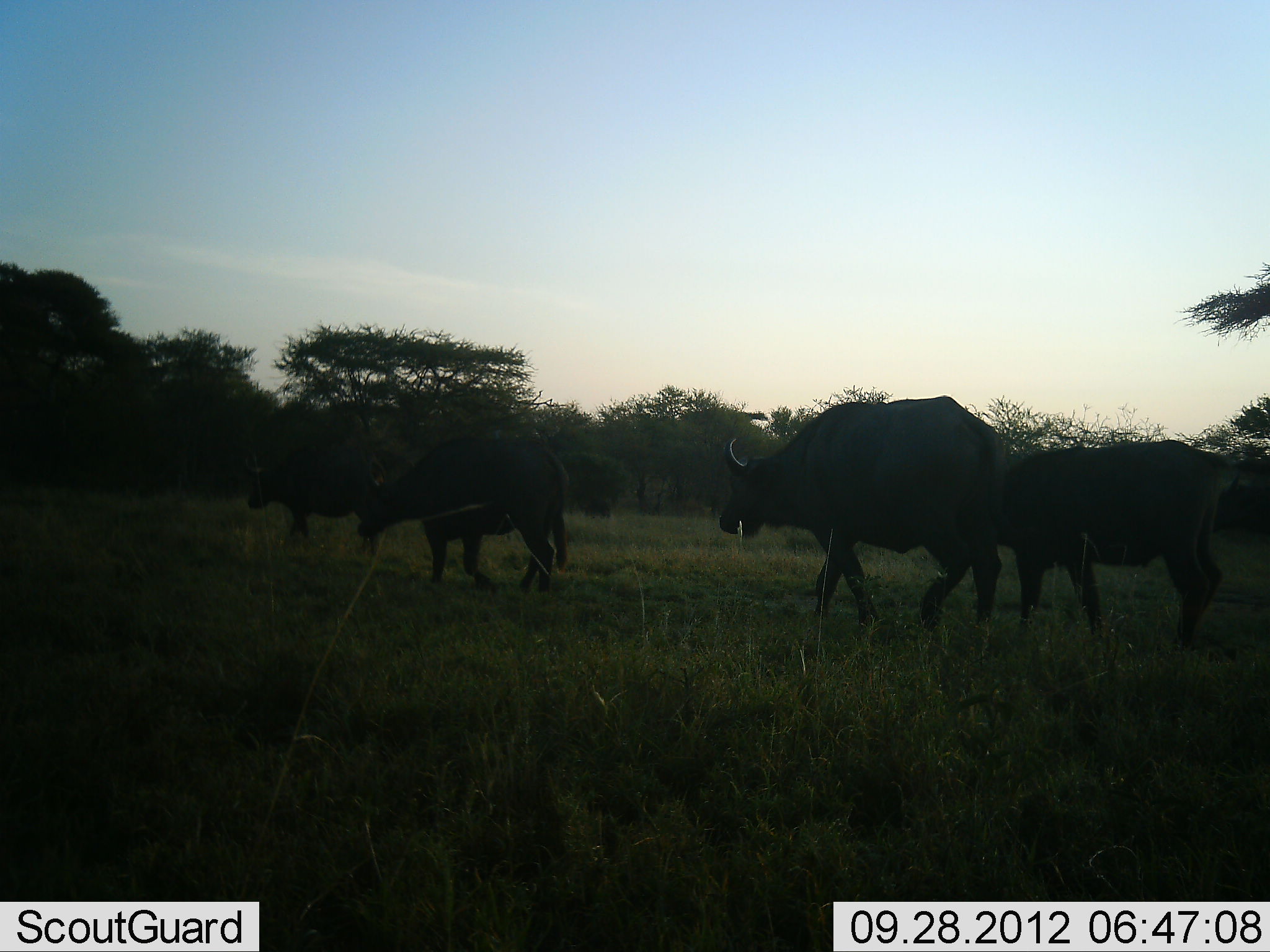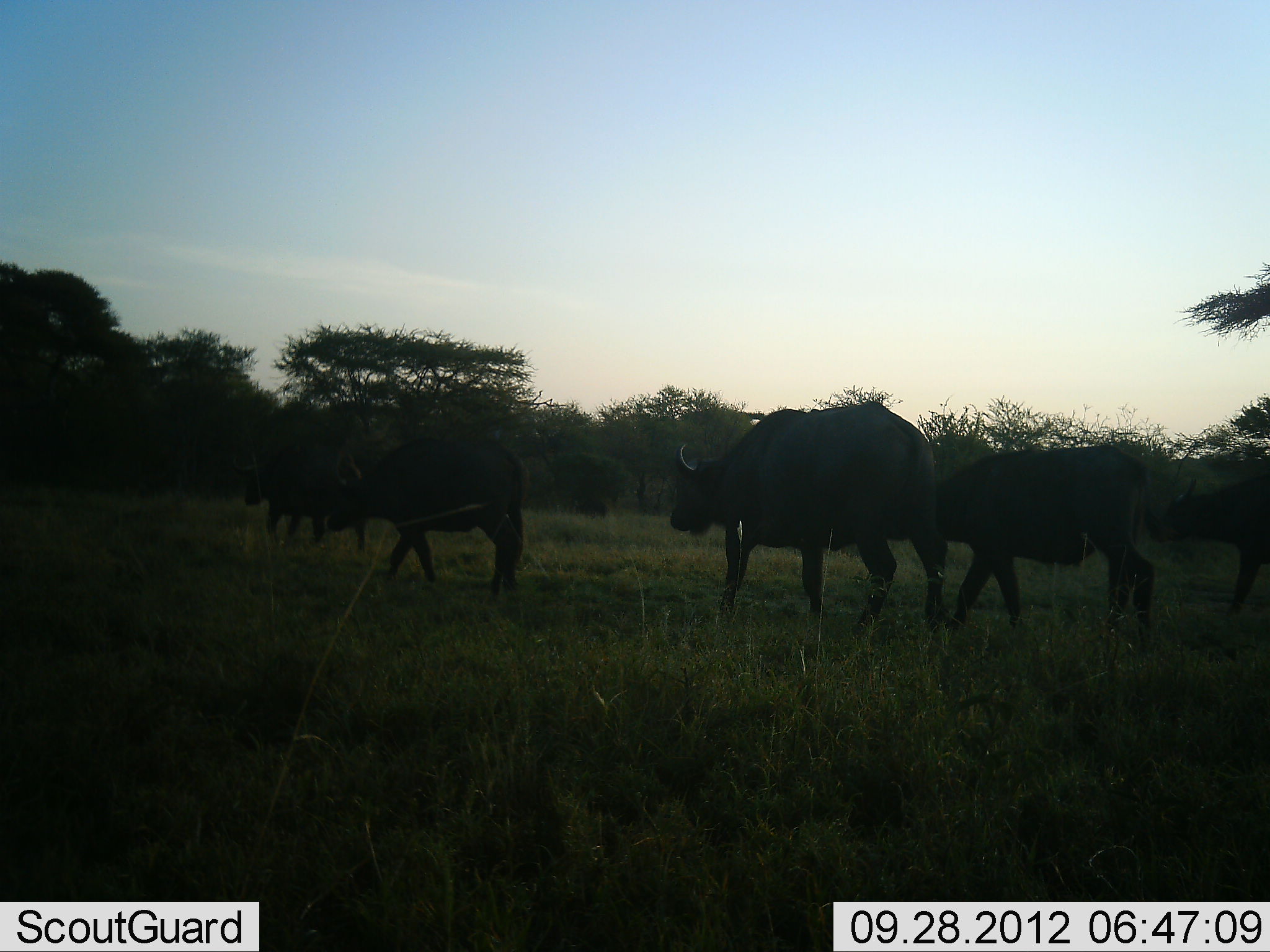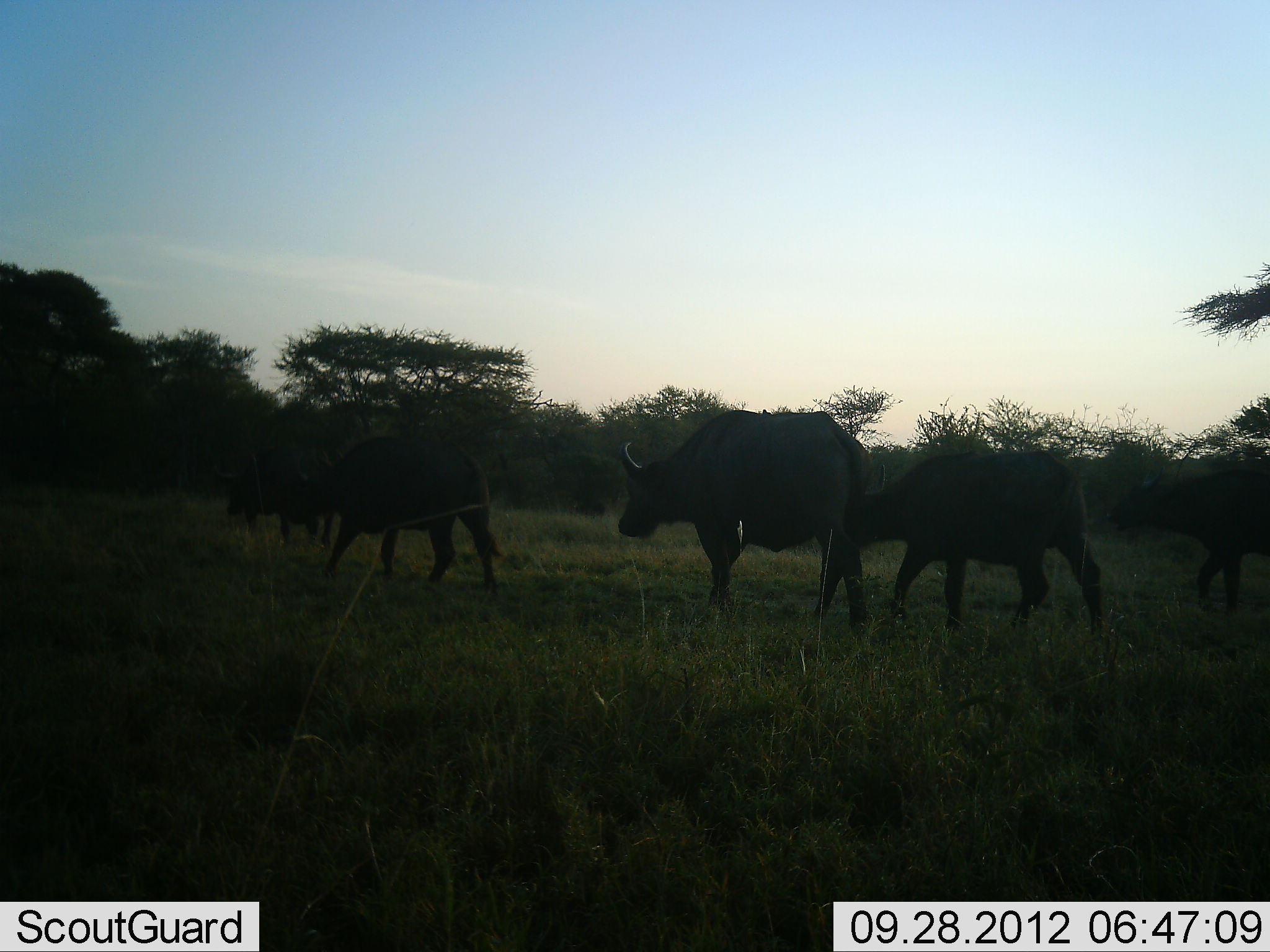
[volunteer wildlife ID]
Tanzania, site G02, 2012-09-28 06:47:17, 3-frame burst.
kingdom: Animalia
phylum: Chordata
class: Mammalia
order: Artiodactyla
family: Bovidae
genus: Syncerus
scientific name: Syncerus caffer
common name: cape buffalo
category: buffalo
Buffalo (cape buffalo) (Syncerus caffer), count 5. Behavior (volunteer vote fractions): standing 0%, resting 0%, moving 100%, interacting 0%. Young present (vote fraction): 10%. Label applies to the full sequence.